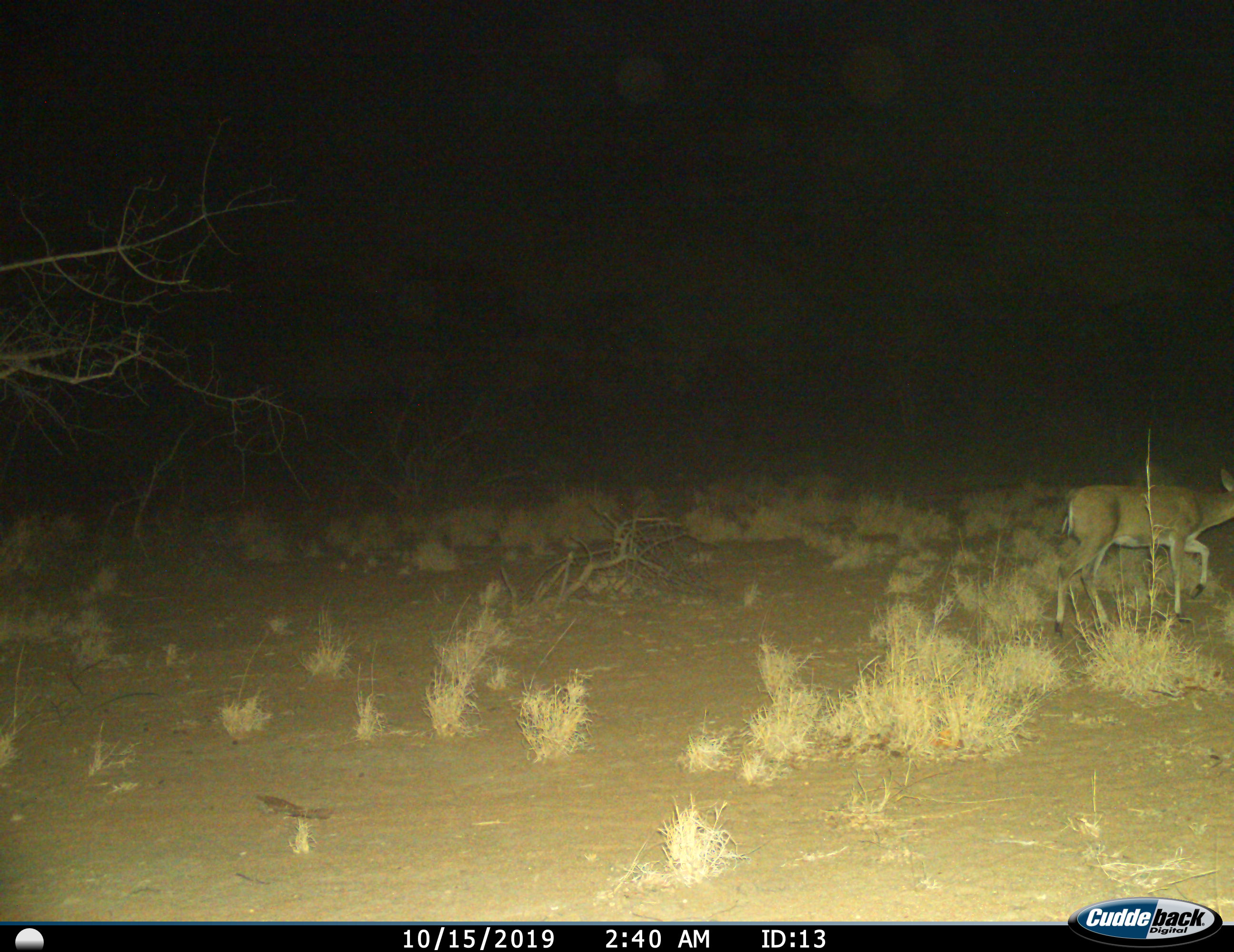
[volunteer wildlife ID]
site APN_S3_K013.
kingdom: Animalia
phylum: Chordata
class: Mammalia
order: Artiodactyla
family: Bovidae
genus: Aepyceros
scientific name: Aepyceros melampus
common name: impala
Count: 1.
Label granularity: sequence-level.